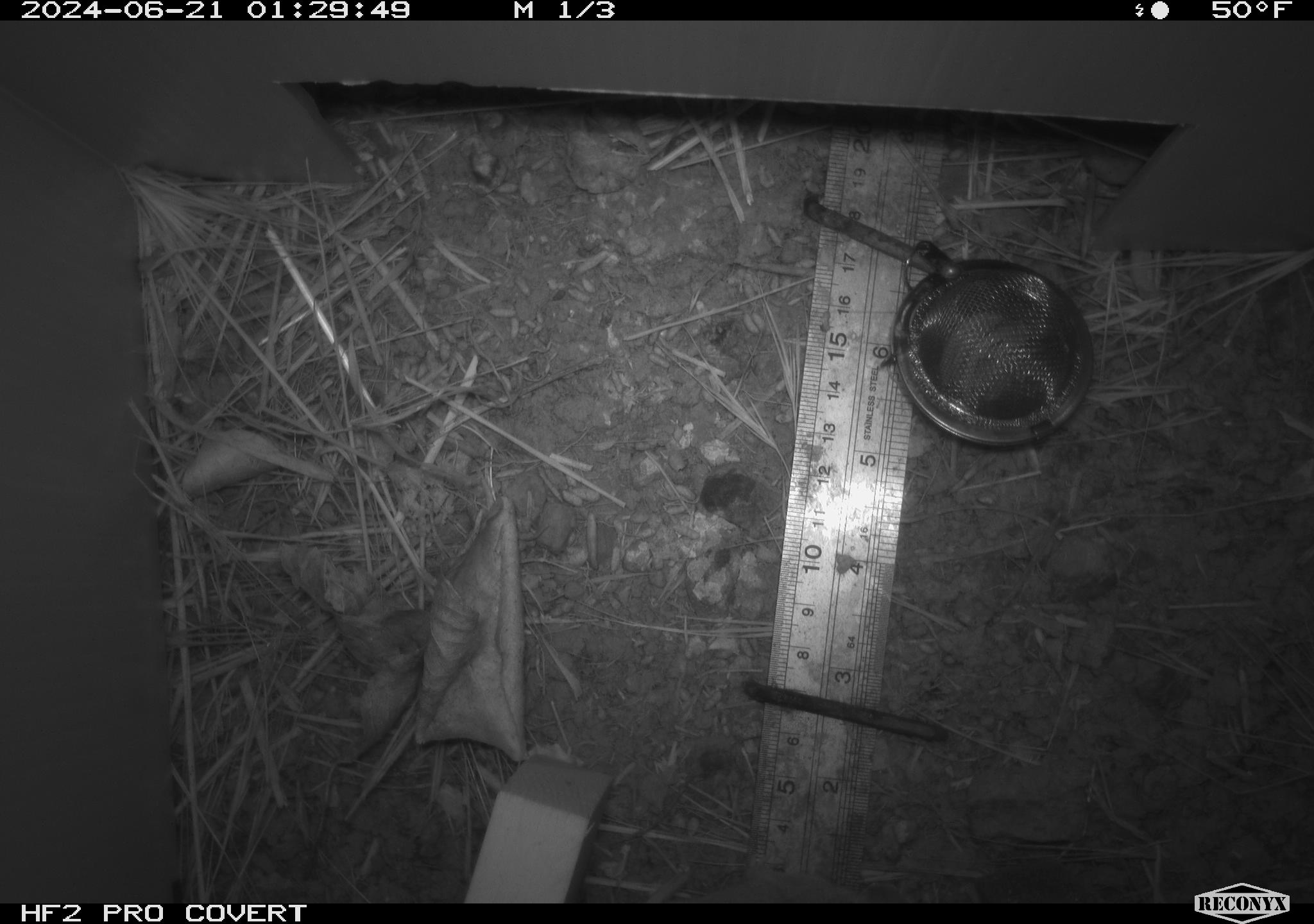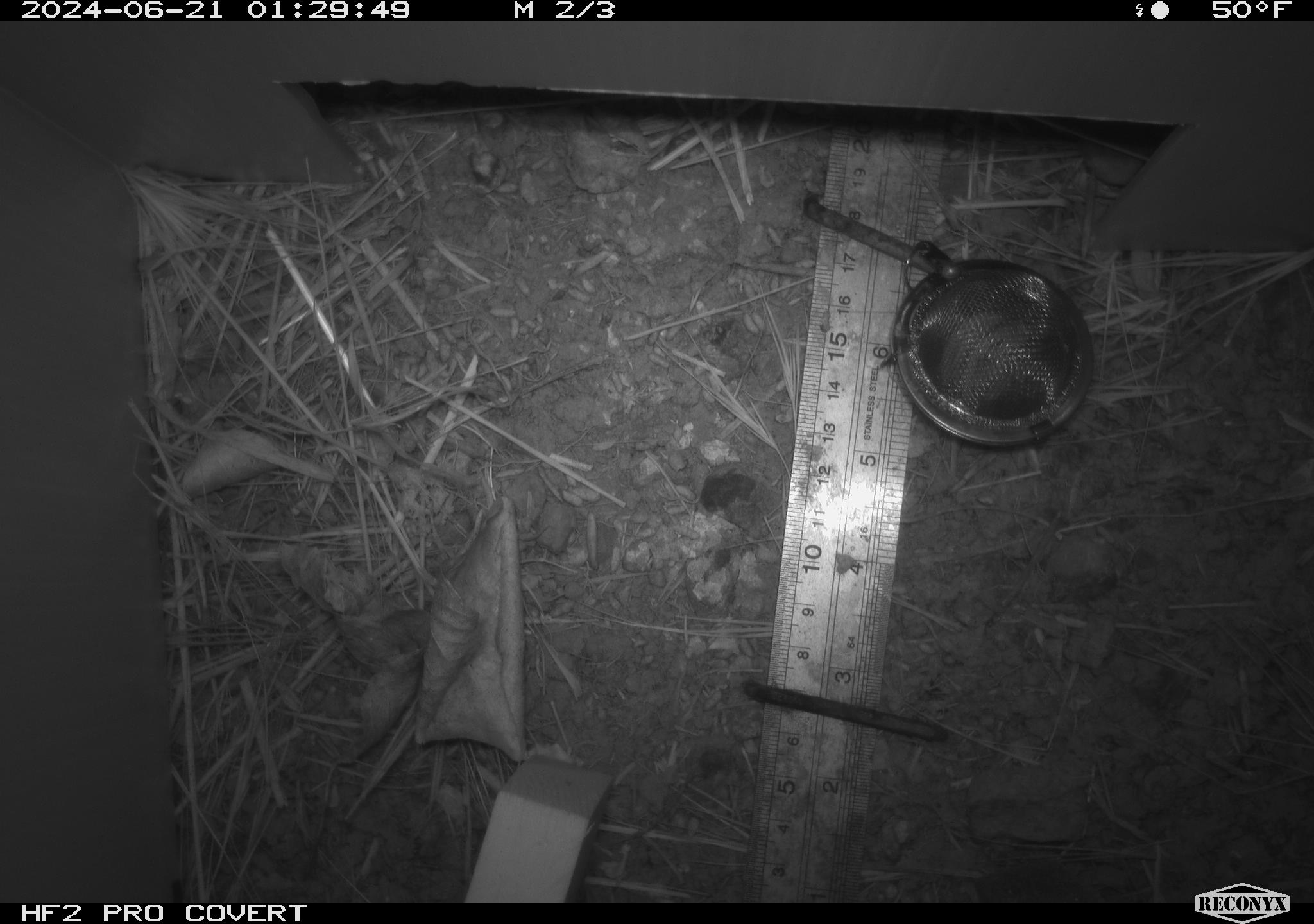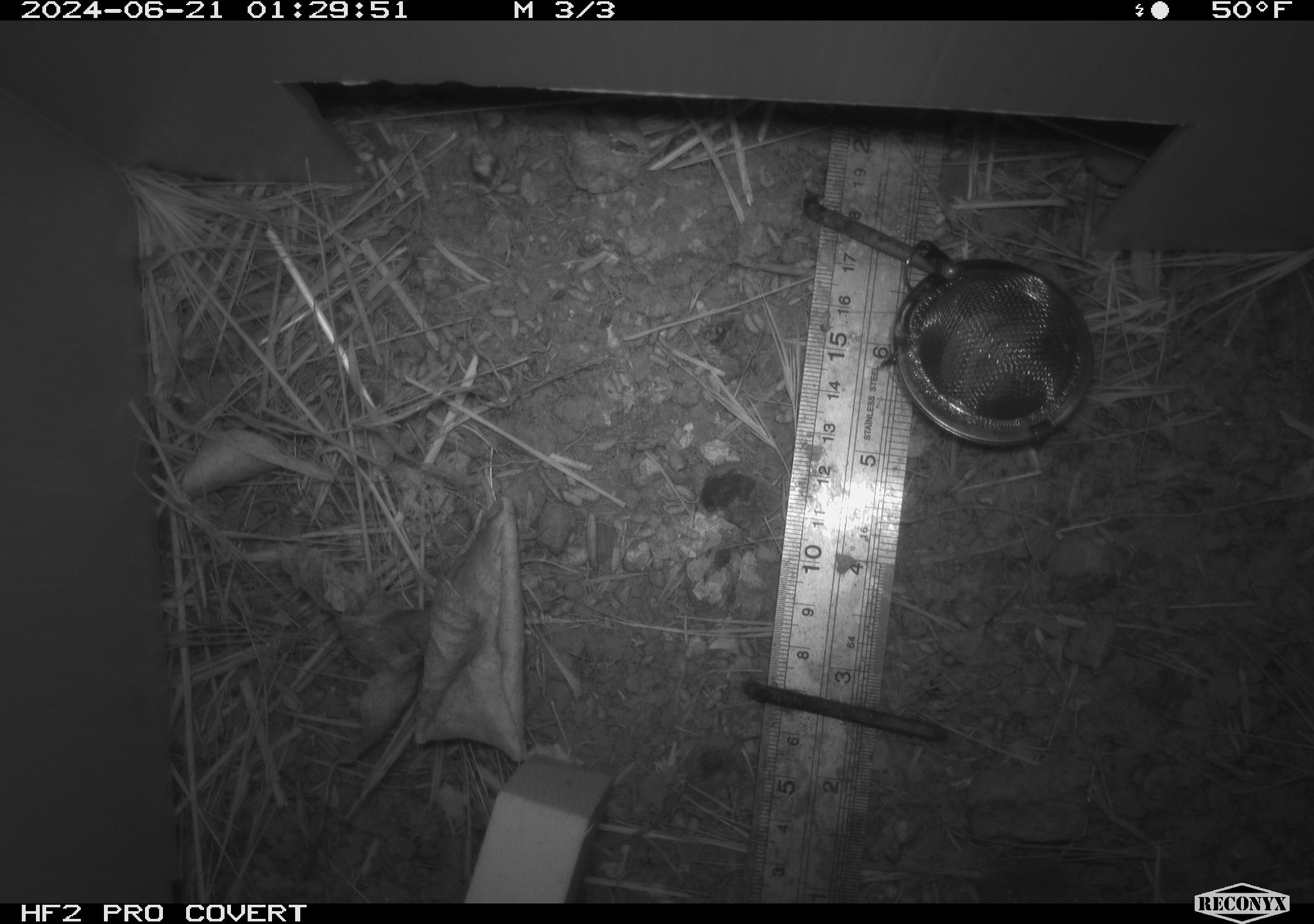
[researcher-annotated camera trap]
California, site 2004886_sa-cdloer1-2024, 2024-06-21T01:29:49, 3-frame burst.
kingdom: Animalia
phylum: Chordata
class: Mammalia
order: Rodentia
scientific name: Rodentia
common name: mouse species